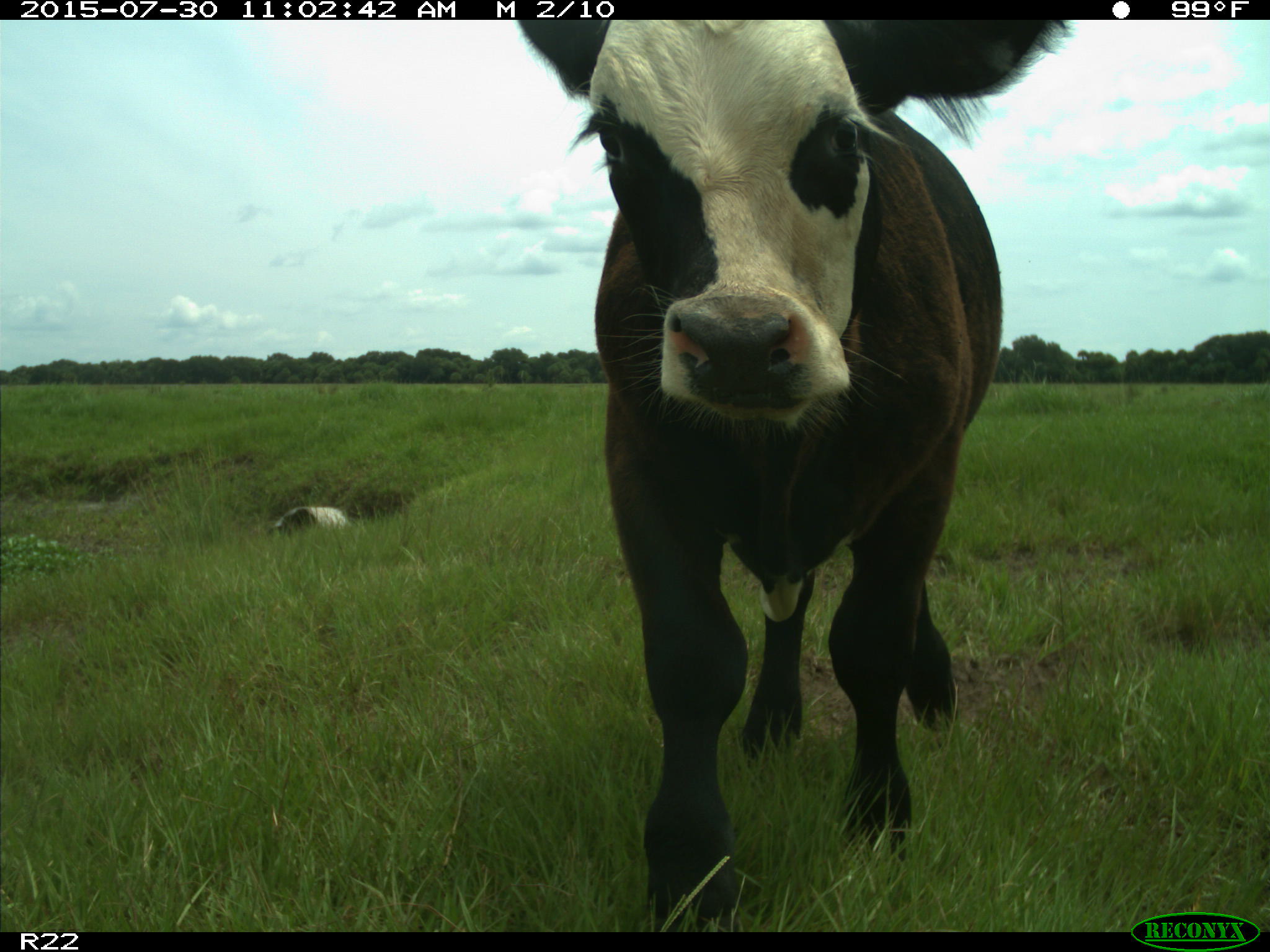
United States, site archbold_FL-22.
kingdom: Animalia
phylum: Chordata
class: Mammalia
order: Artiodactyla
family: Bovidae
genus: Bos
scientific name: Bos taurus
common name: domestic cow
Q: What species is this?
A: Bos taurus (domestic cow).